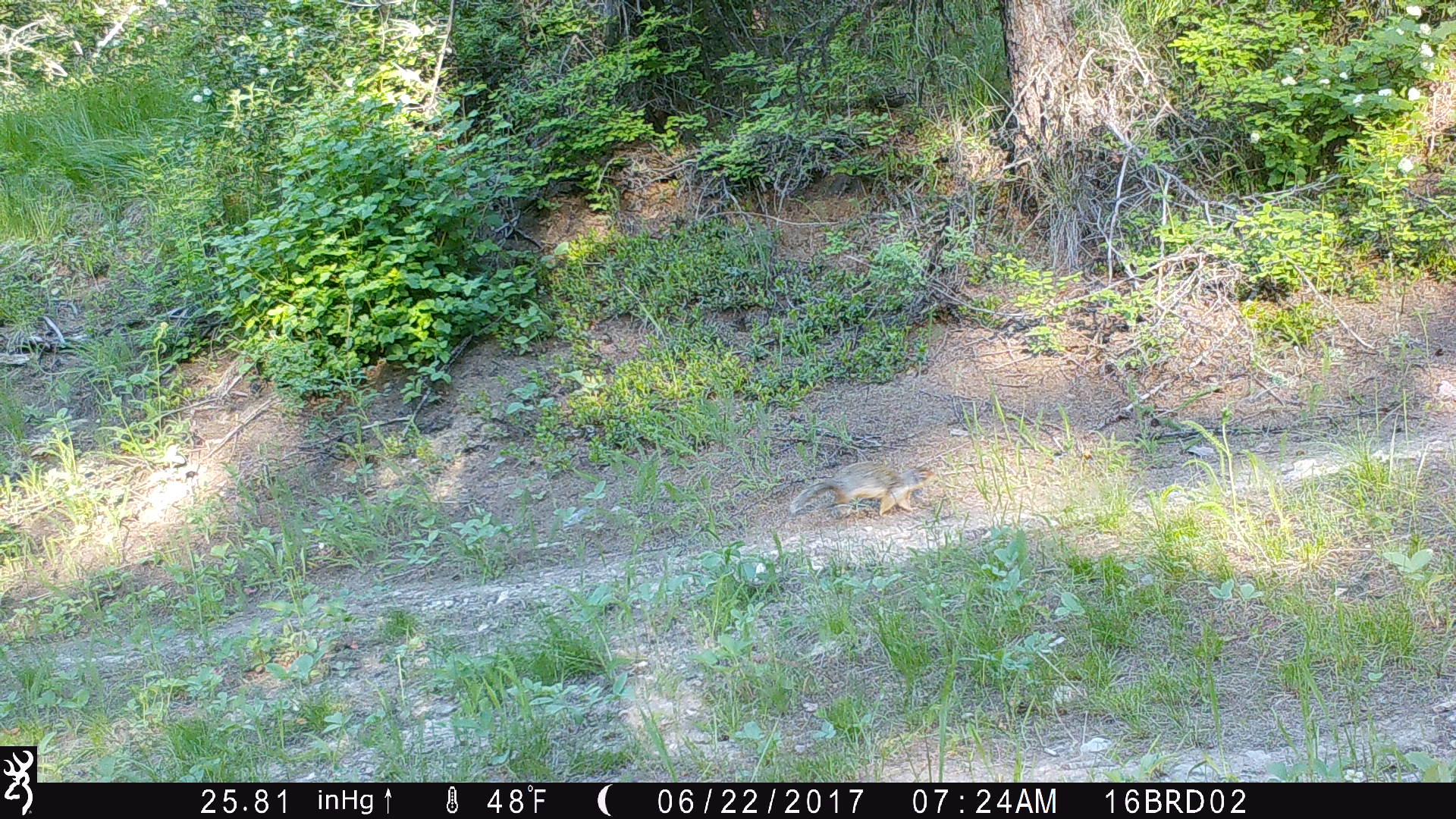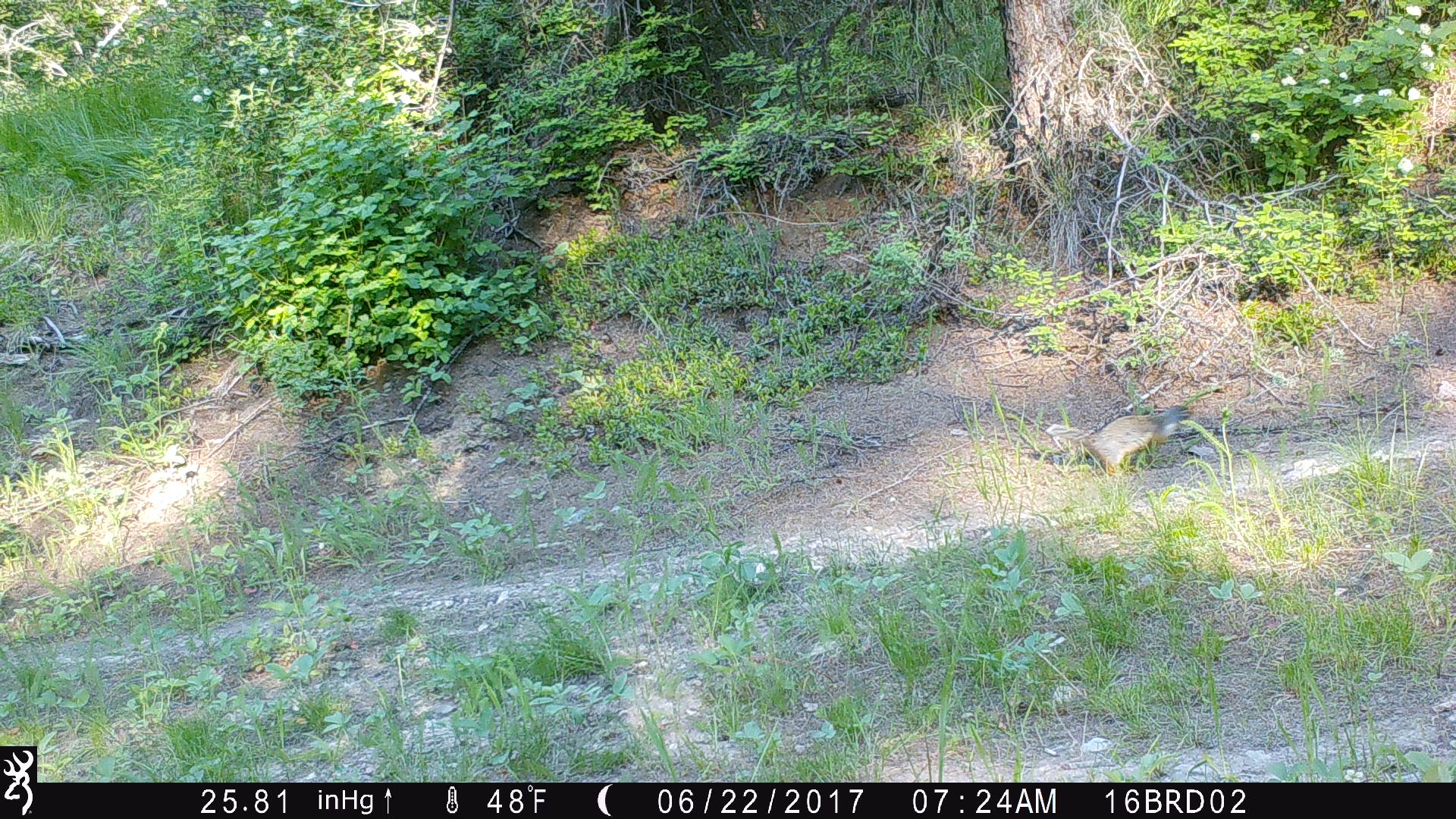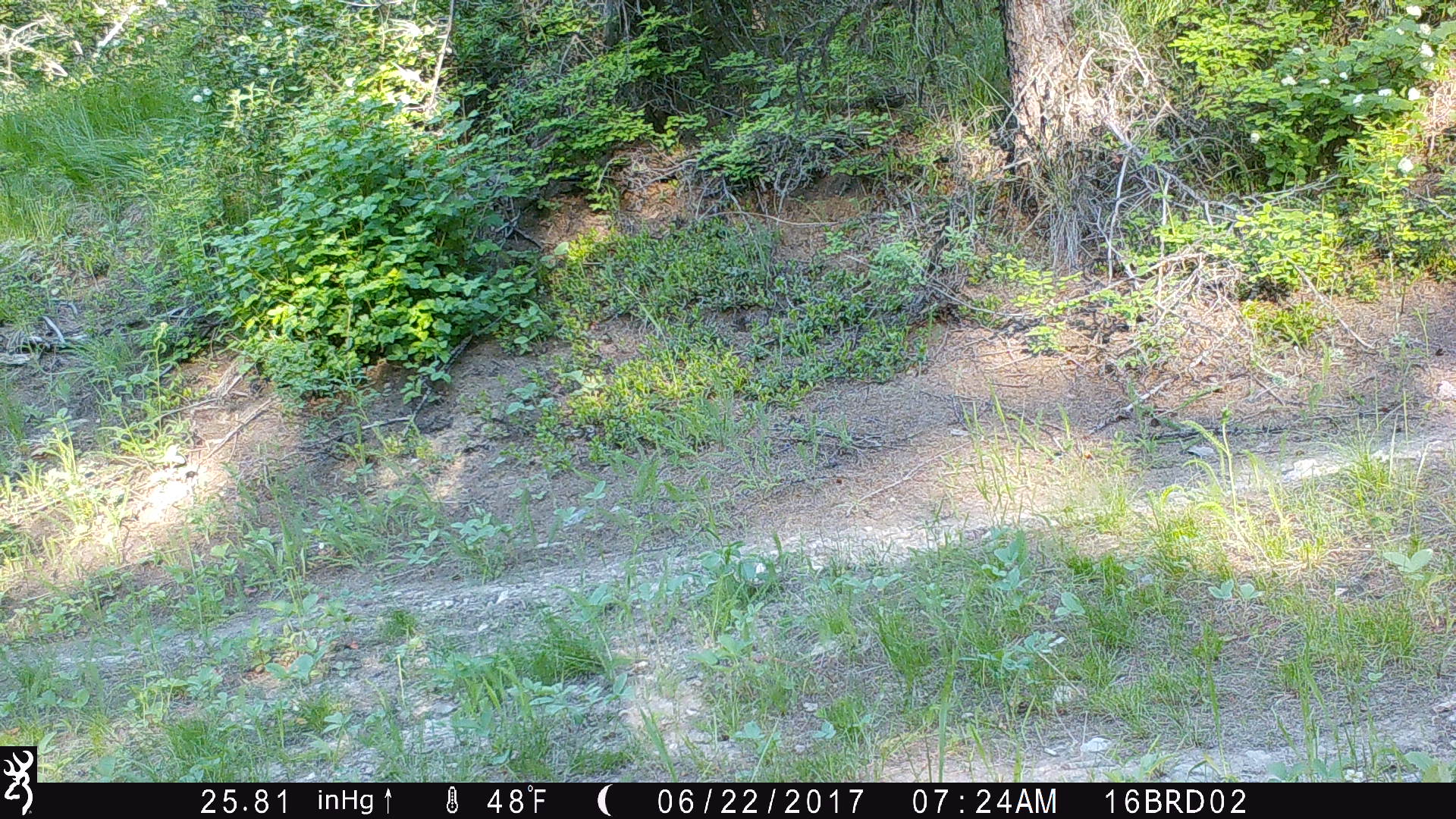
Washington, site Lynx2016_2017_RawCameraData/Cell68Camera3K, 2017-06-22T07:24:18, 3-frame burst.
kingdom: Animalia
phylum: Chordata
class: Mammalia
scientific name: Mammalia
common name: small mammal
Small mammal (Mammalia). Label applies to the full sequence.